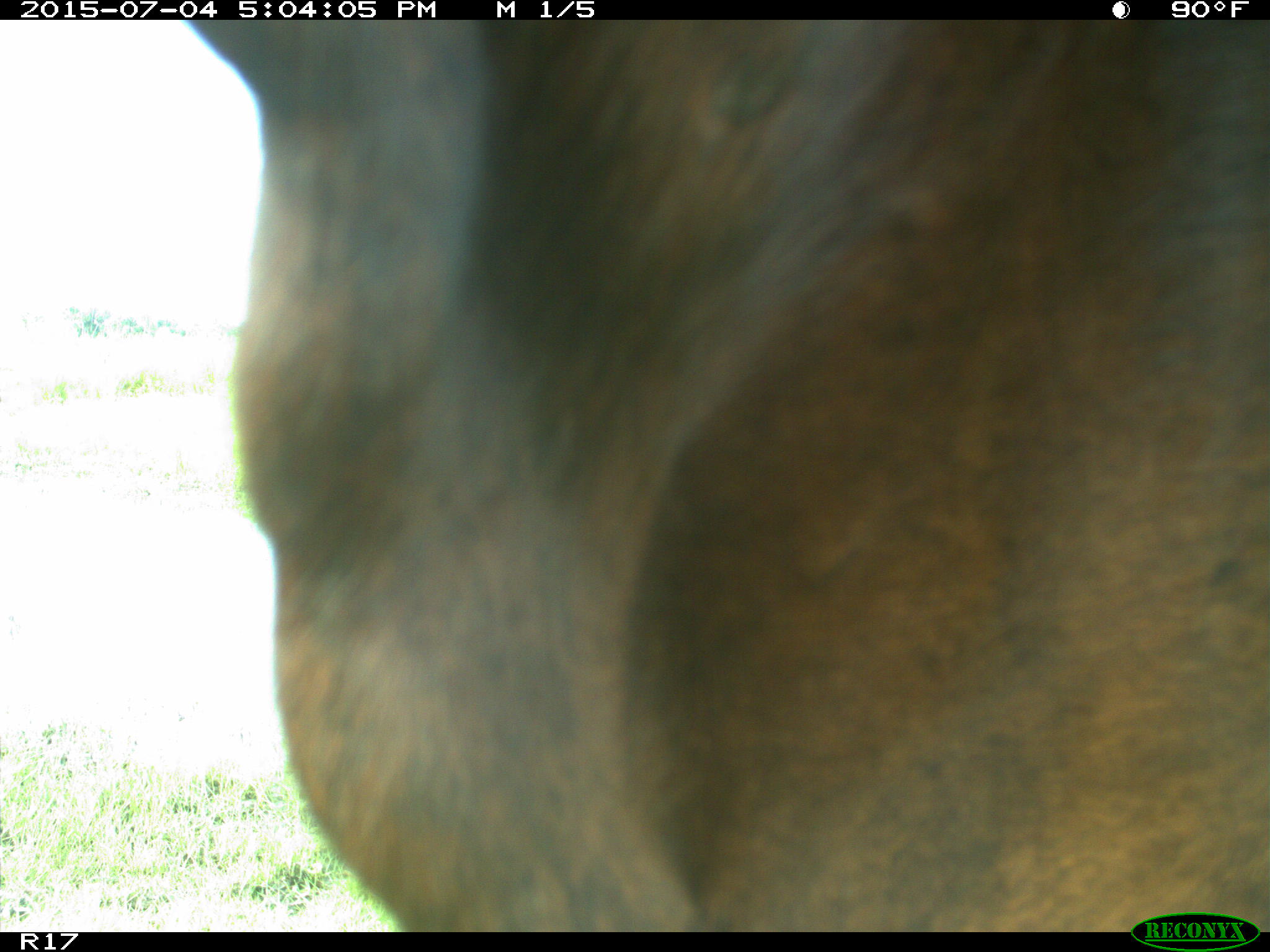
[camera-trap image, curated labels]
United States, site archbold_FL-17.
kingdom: Animalia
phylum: Chordata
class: Mammalia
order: Artiodactyla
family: Bovidae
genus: Bos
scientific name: Bos taurus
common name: domestic cow